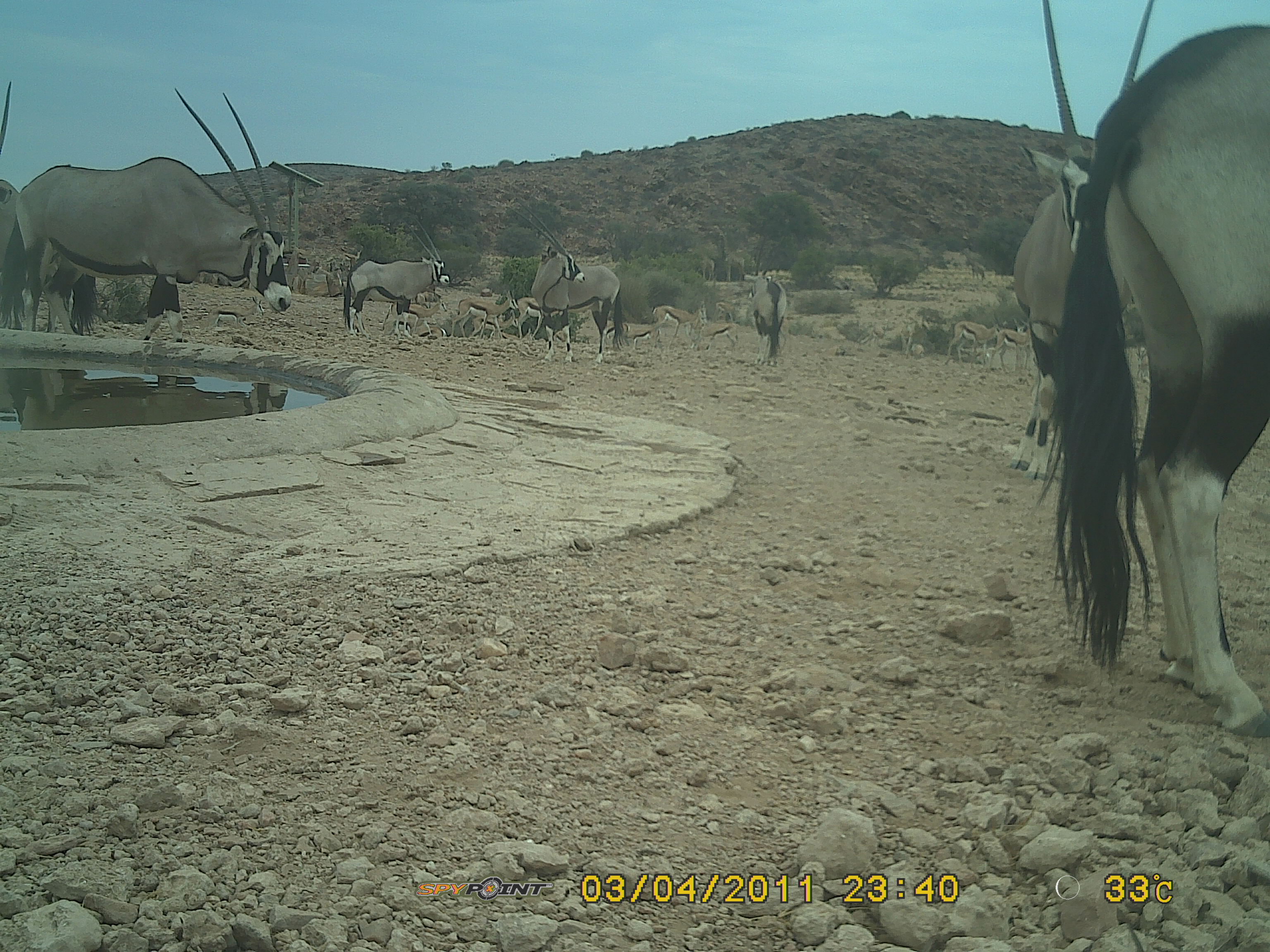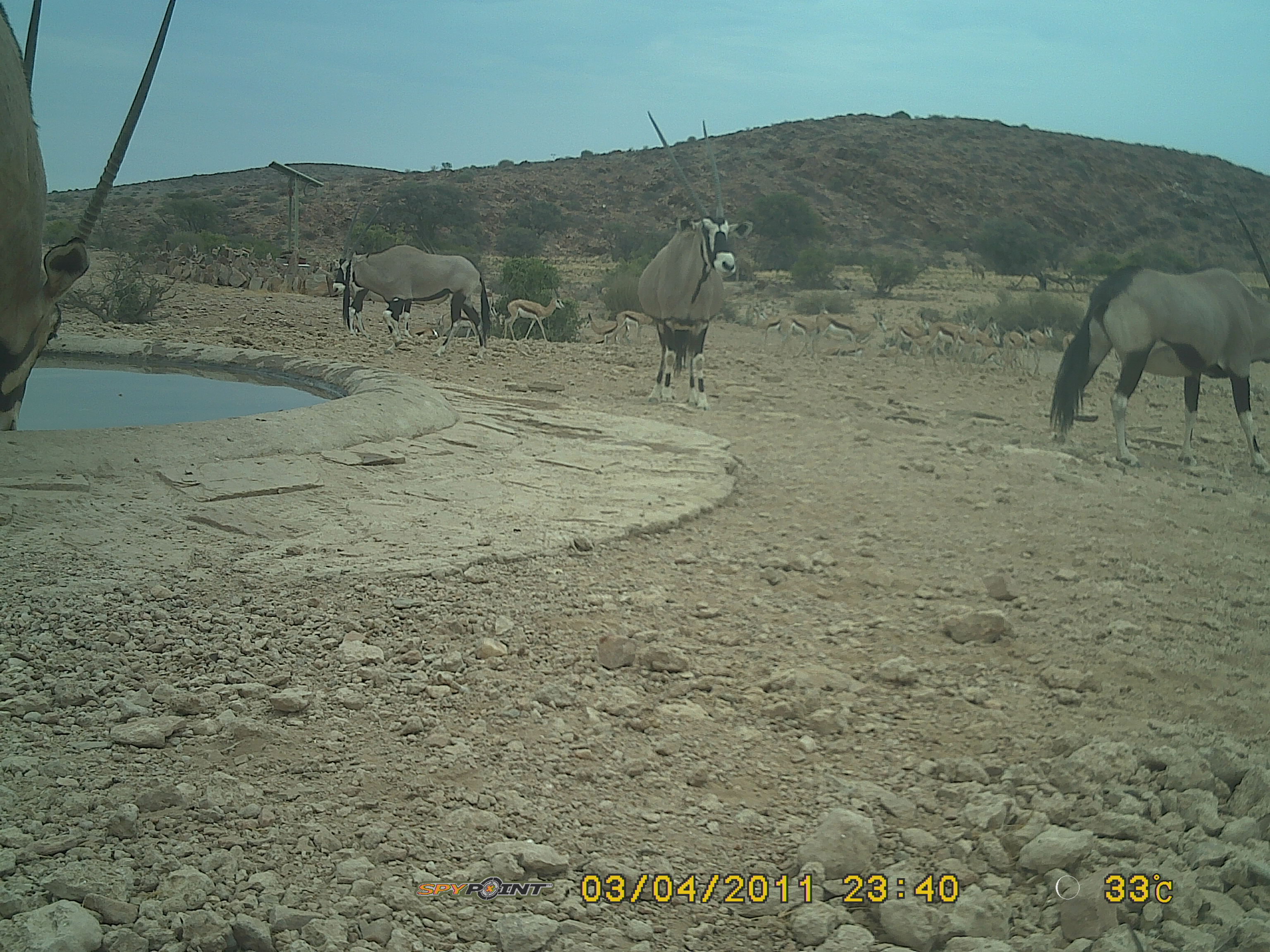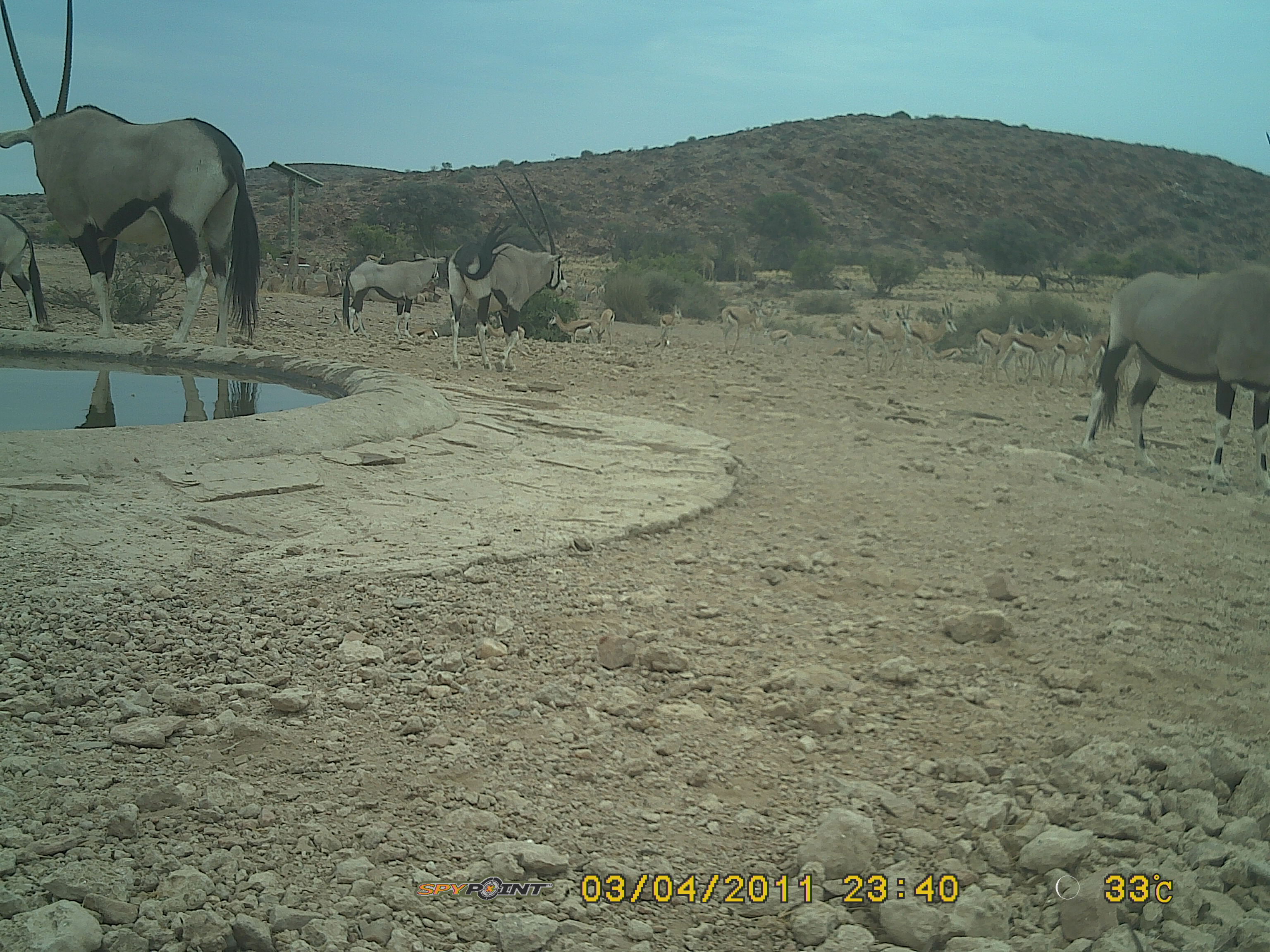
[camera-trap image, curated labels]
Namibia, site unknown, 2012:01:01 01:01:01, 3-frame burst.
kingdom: Animalia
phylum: Chordata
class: Mammalia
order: Artiodactyla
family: Bovidae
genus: Oryx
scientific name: Oryx gazella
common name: gemsbok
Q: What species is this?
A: Oryx gazella (gemsbok).